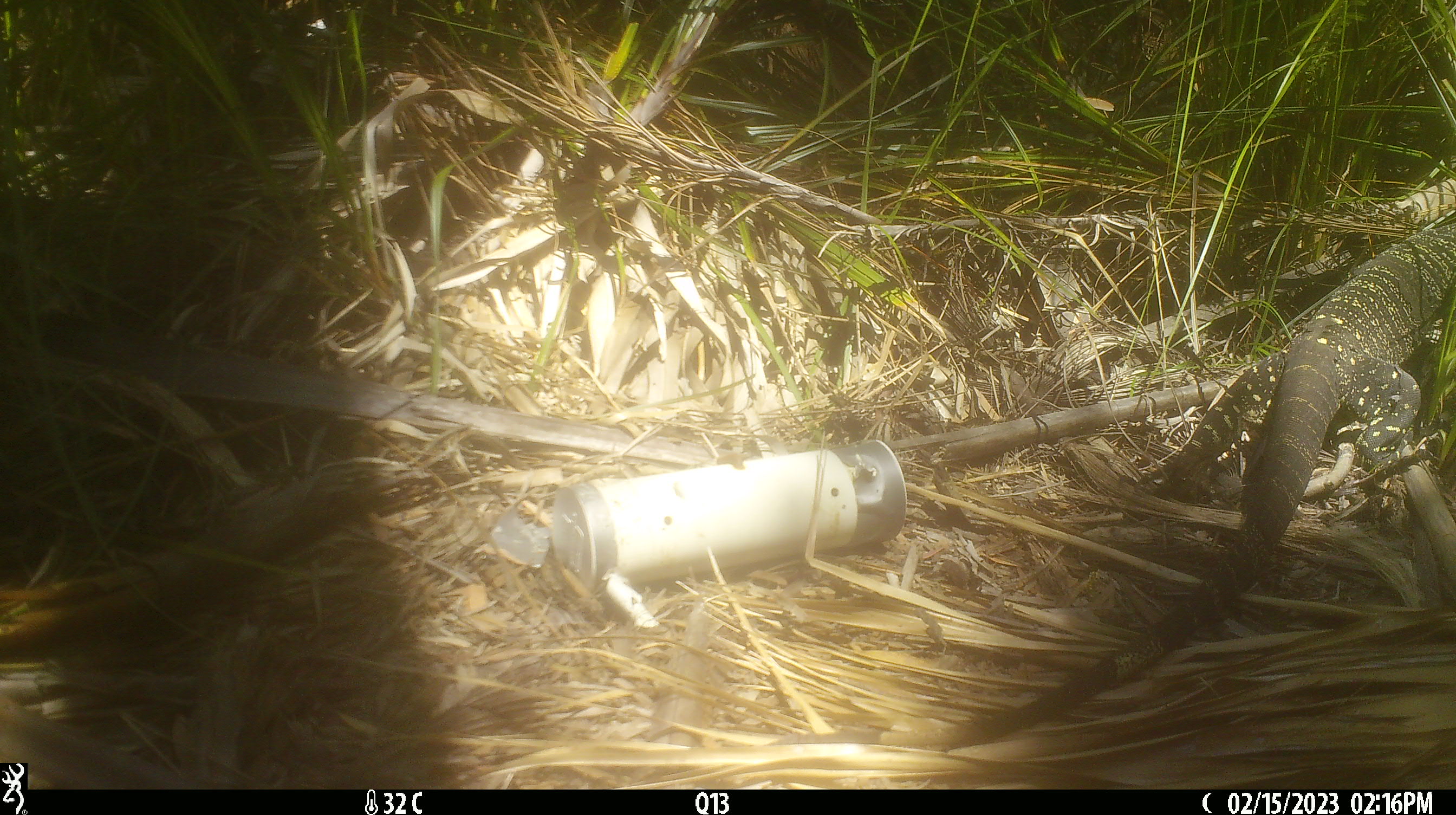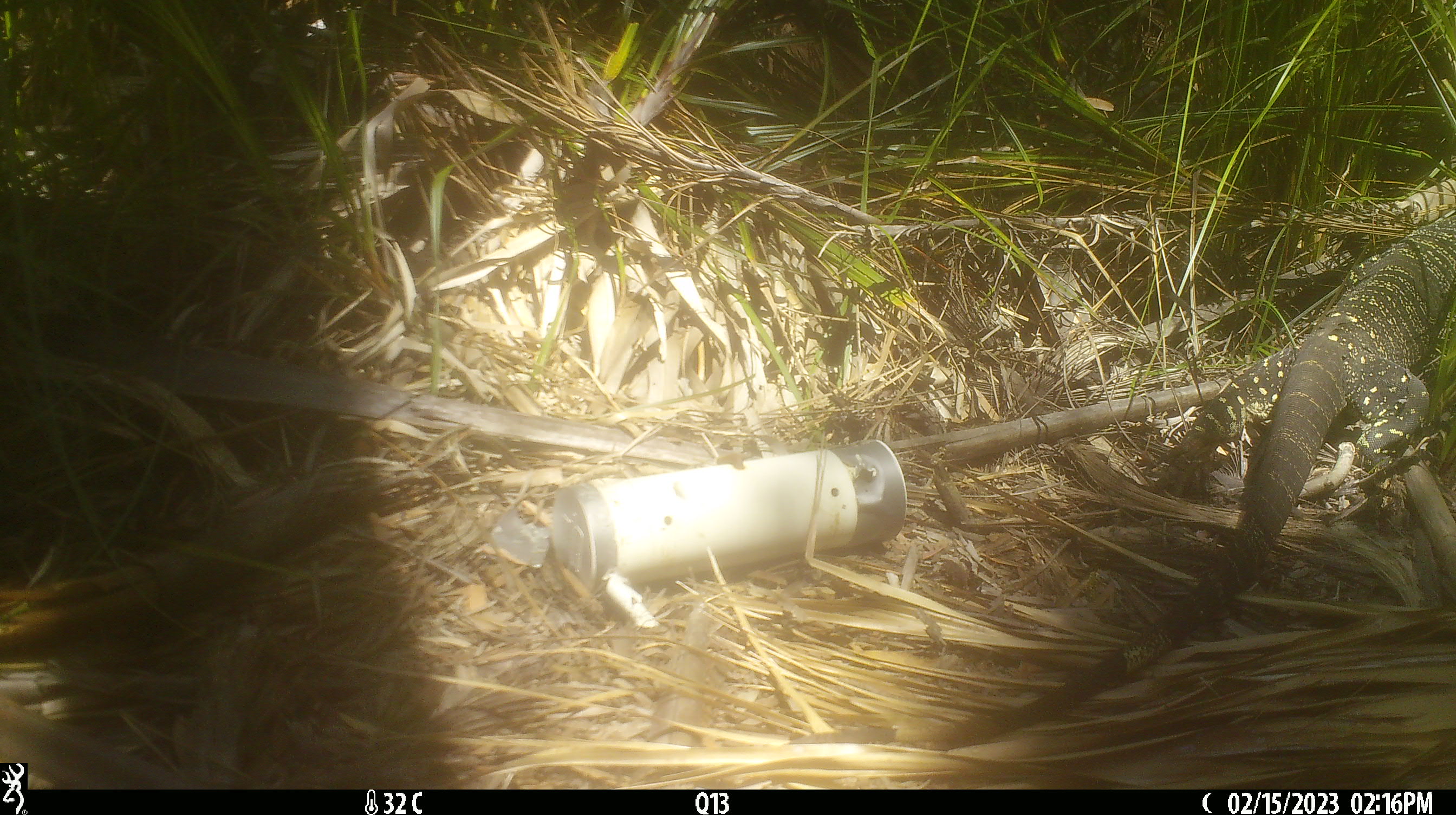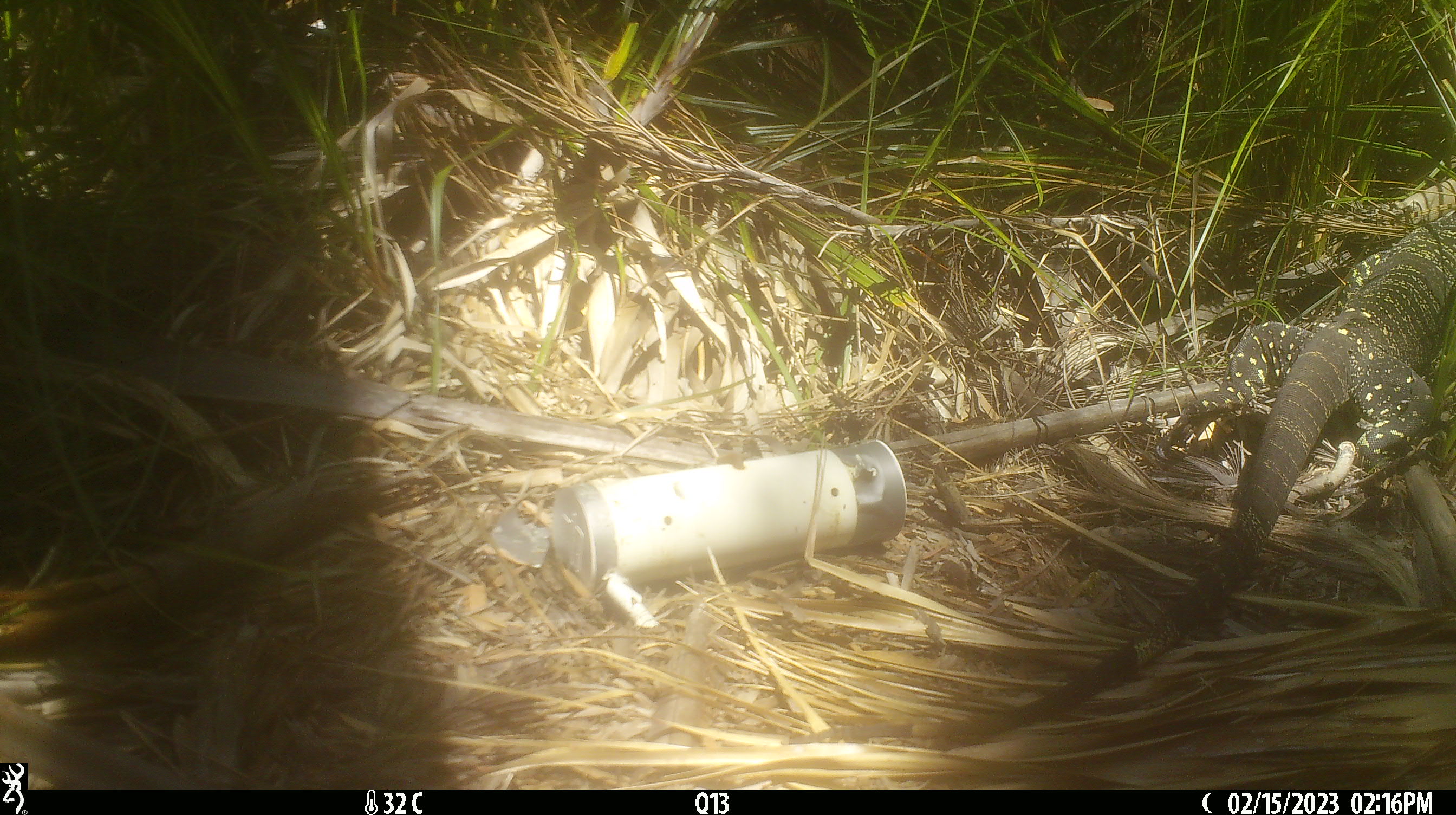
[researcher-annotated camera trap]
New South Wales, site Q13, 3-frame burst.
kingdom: Animalia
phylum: Chordata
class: Reptilia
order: Squamata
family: Varanidae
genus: Varanus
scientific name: Varanus varius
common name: lace monitor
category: goanna